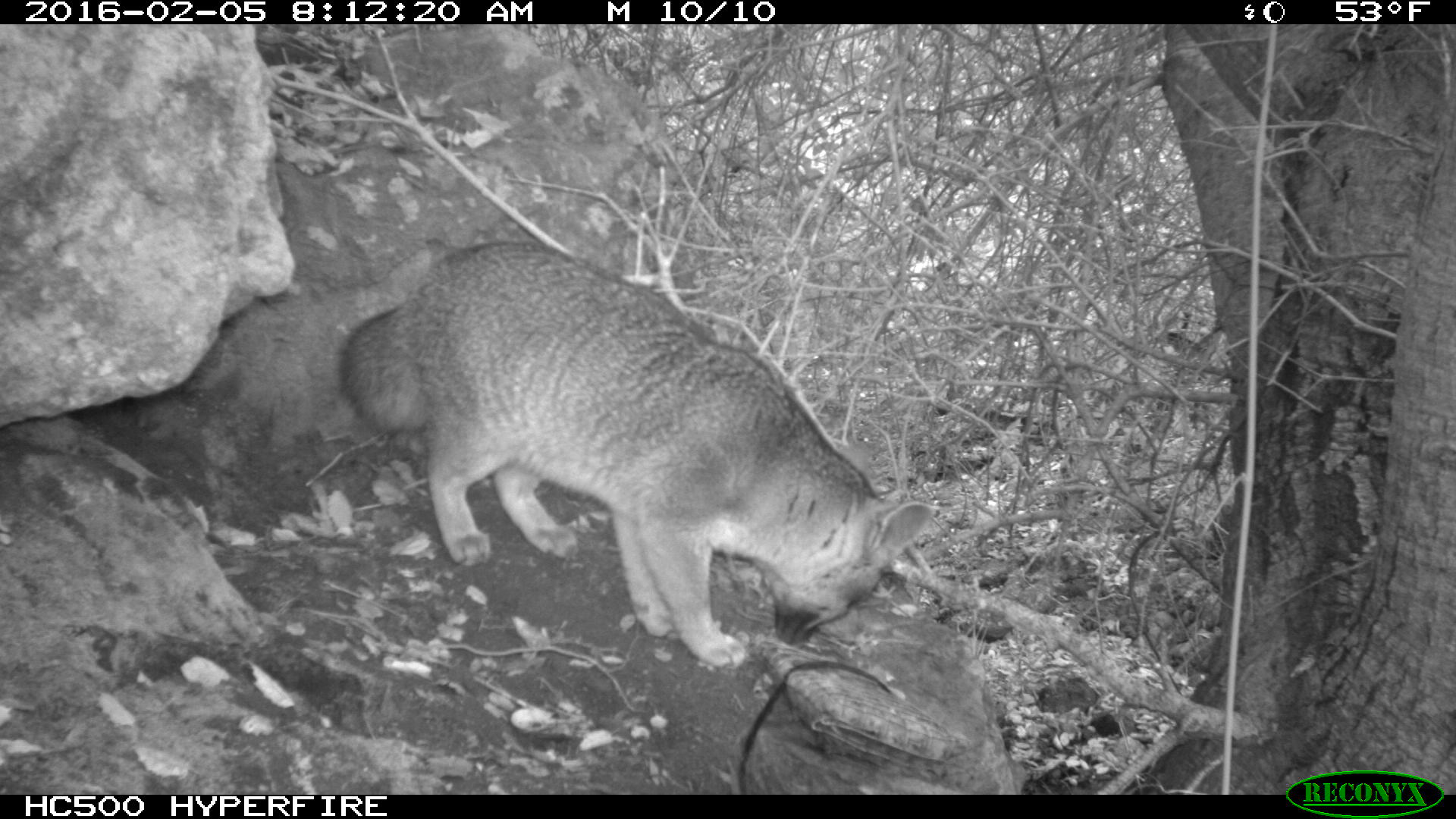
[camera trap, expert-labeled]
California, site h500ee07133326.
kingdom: Animalia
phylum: Chordata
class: Mammalia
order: Carnivora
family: Canidae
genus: Urocyon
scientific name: Urocyon littoralis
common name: island fox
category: fox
Fox (island fox) (Urocyon littoralis).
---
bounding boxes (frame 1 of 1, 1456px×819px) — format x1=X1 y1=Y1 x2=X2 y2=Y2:
fox: x1=334 y1=240 x2=932 y2=670